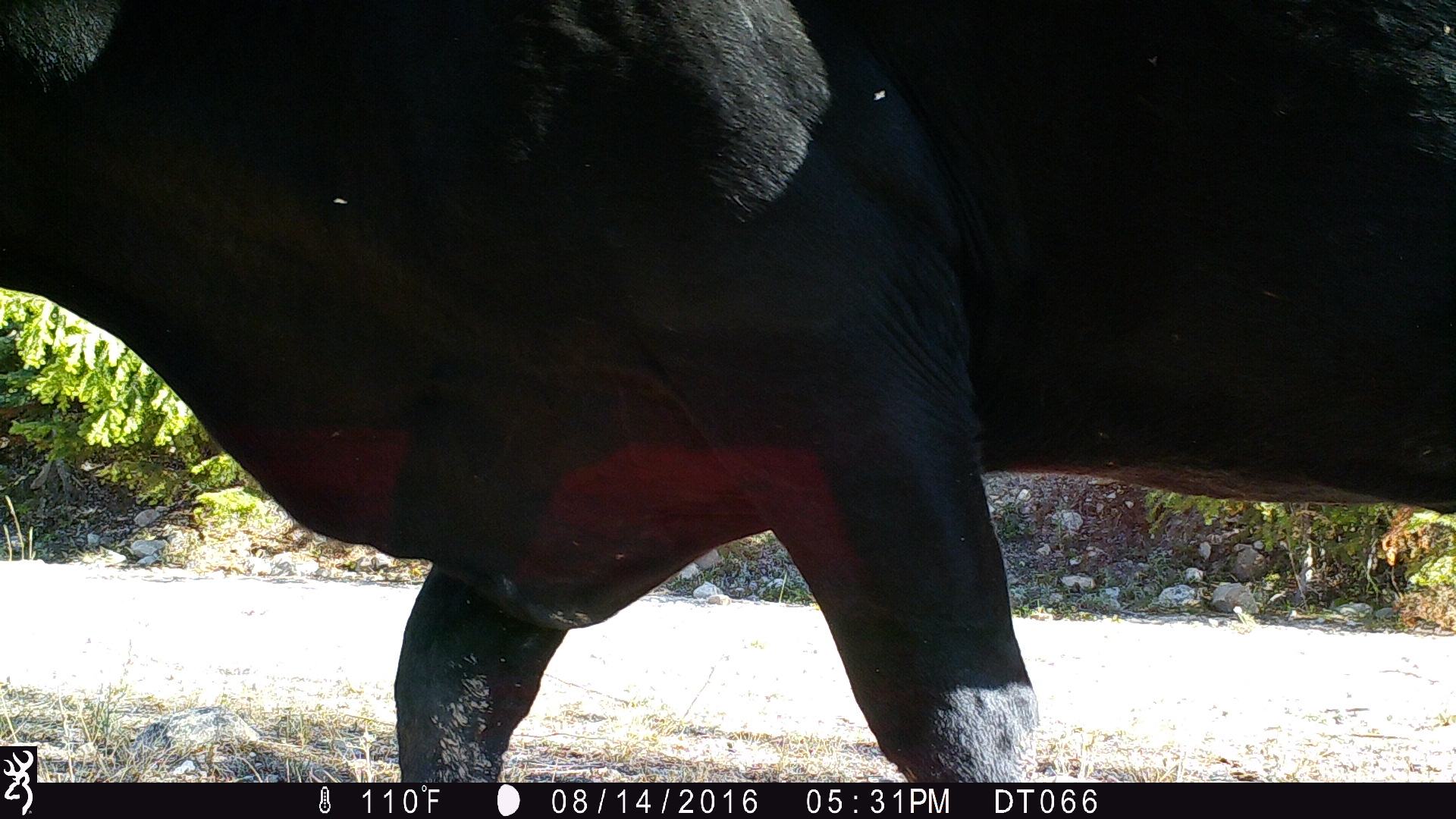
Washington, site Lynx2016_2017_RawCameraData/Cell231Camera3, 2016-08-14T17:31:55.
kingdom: Animalia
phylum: Chordata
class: Mammalia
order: Artiodactyla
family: Bovidae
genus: Bos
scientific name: Bos taurus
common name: domestic cattle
Domestic cattle (Bos taurus). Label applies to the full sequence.